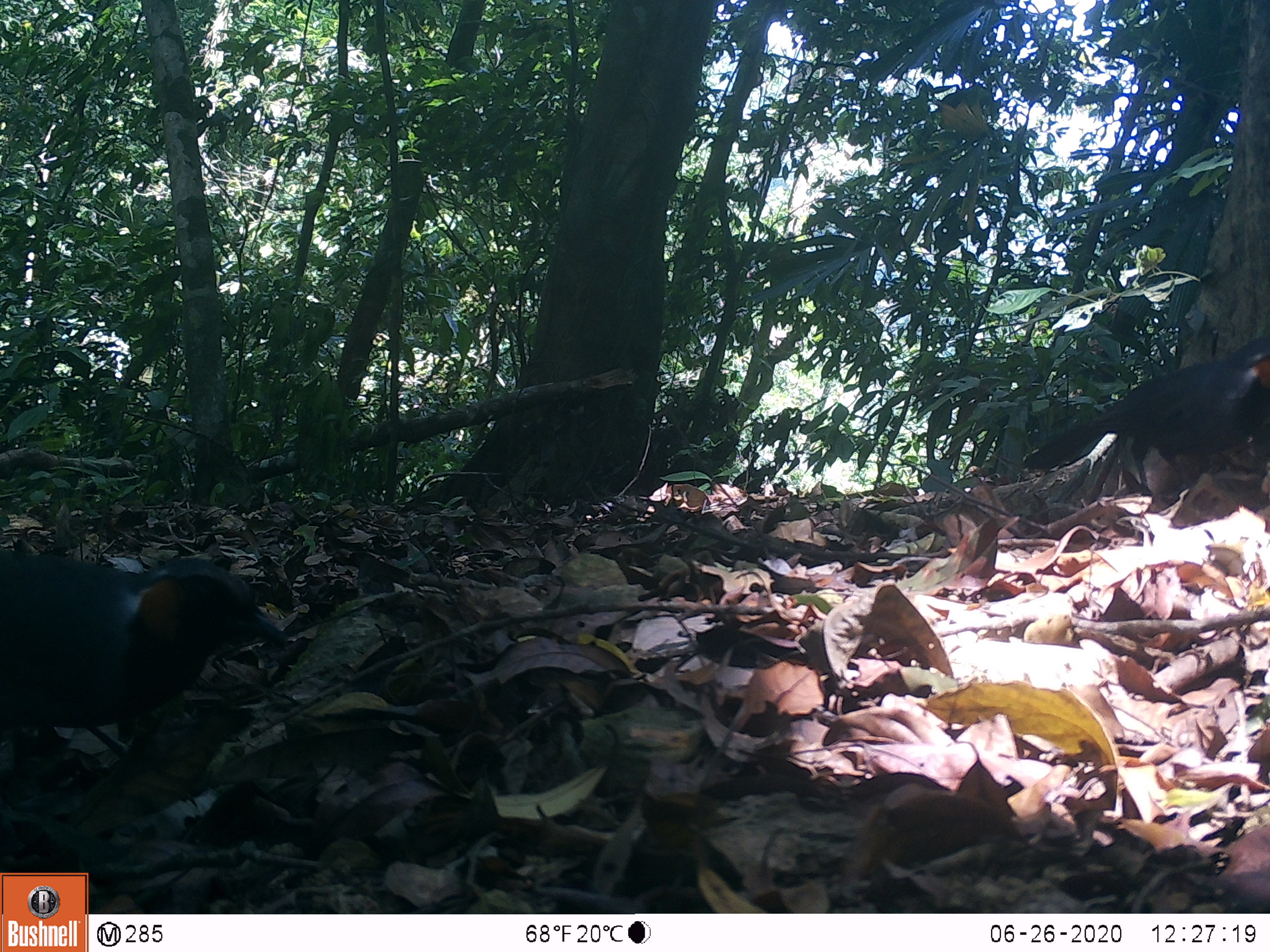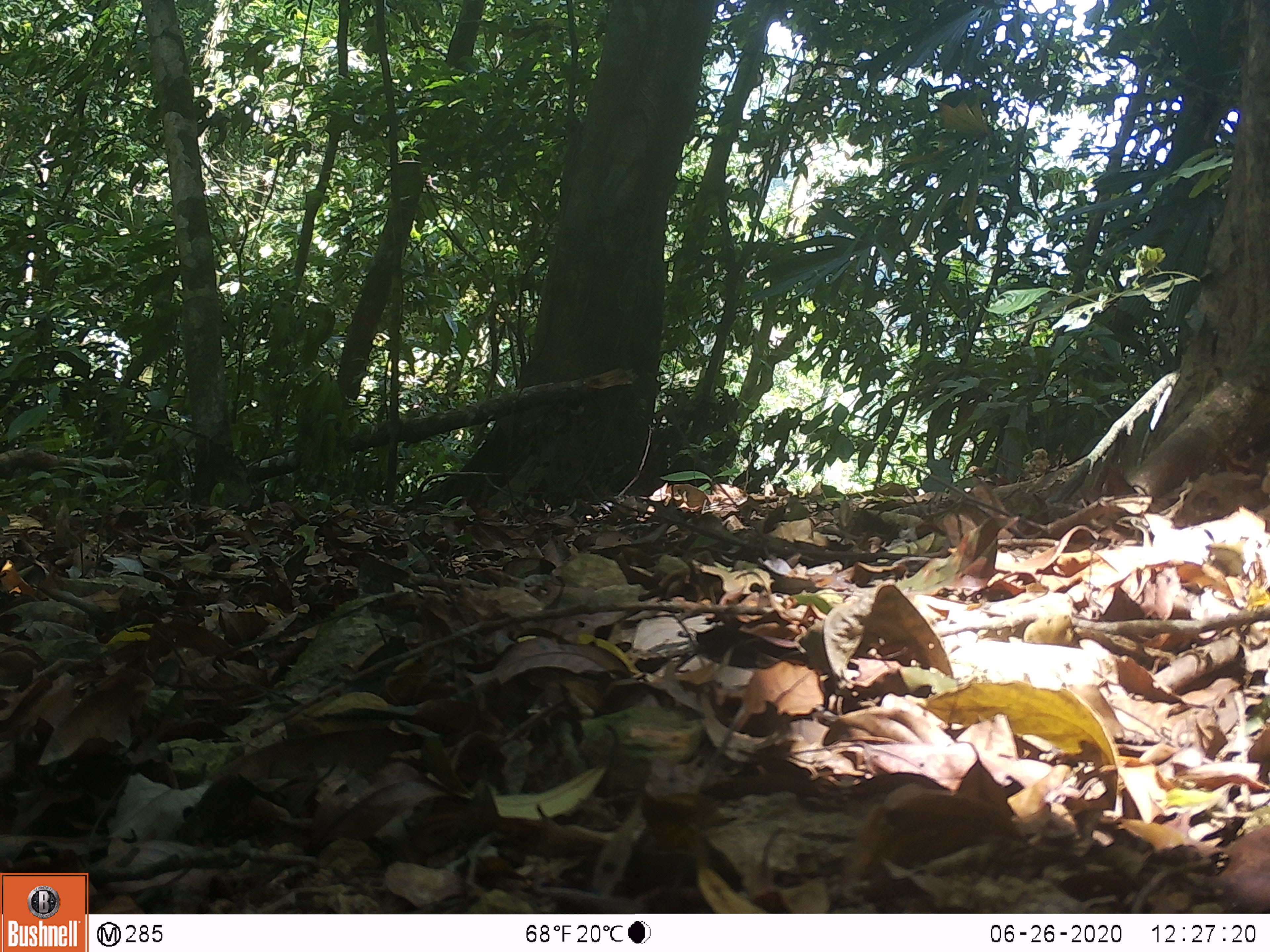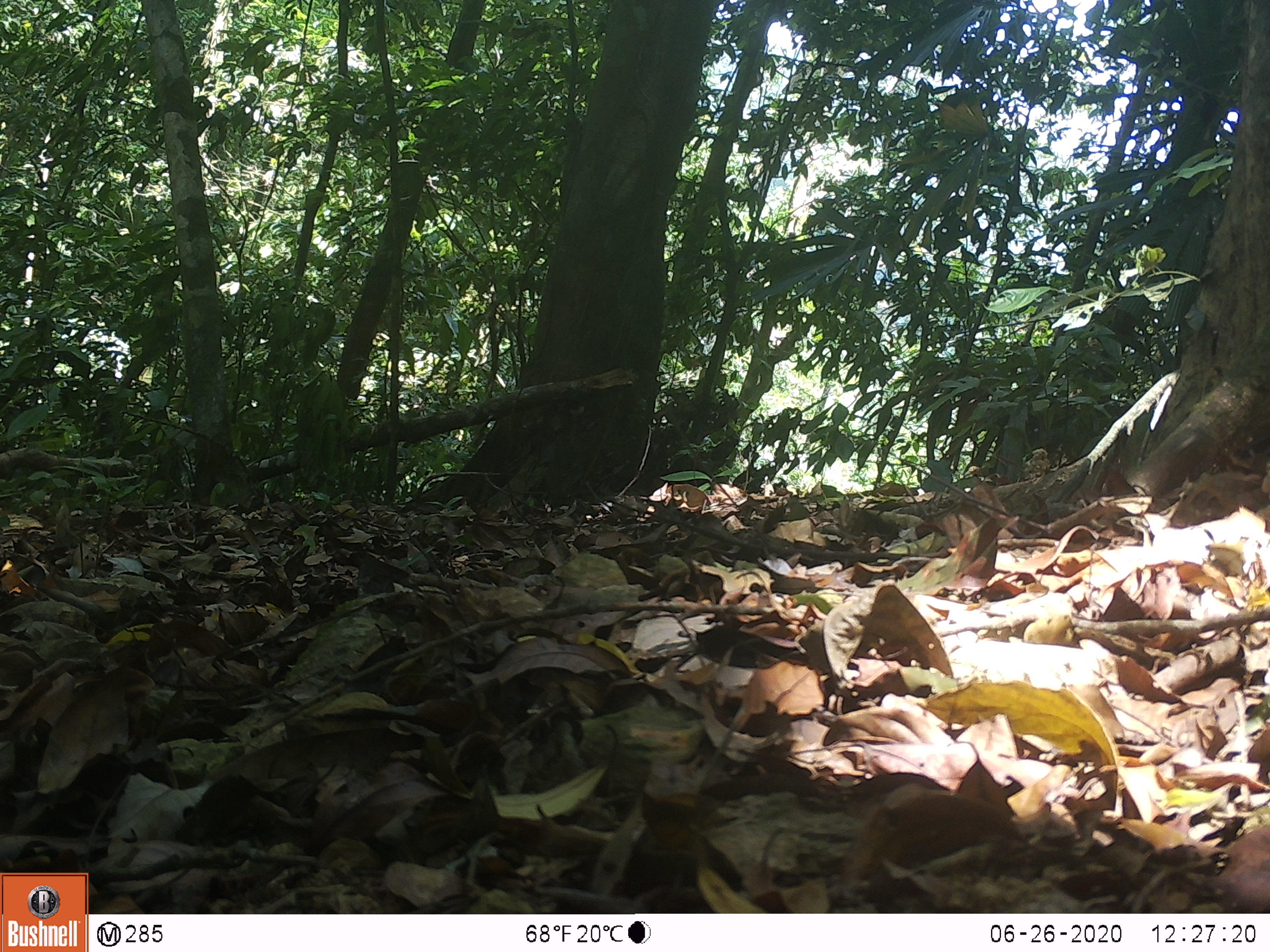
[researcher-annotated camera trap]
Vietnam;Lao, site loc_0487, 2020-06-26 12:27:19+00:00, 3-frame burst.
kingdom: Animalia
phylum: Chordata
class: Aves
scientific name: Aves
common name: bird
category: unidentified bird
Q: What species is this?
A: Unidentified bird (bird) (Aves).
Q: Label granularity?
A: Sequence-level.